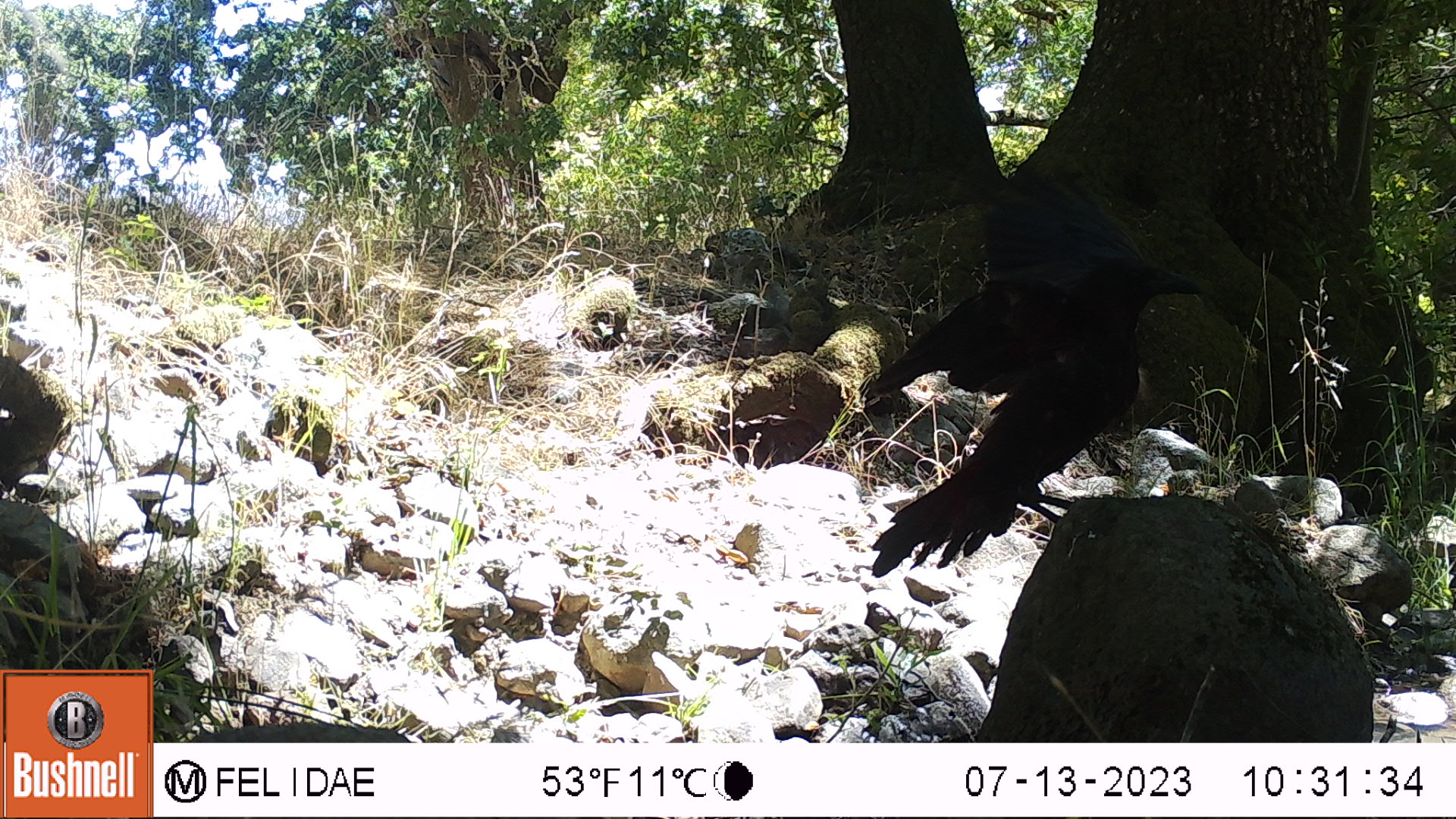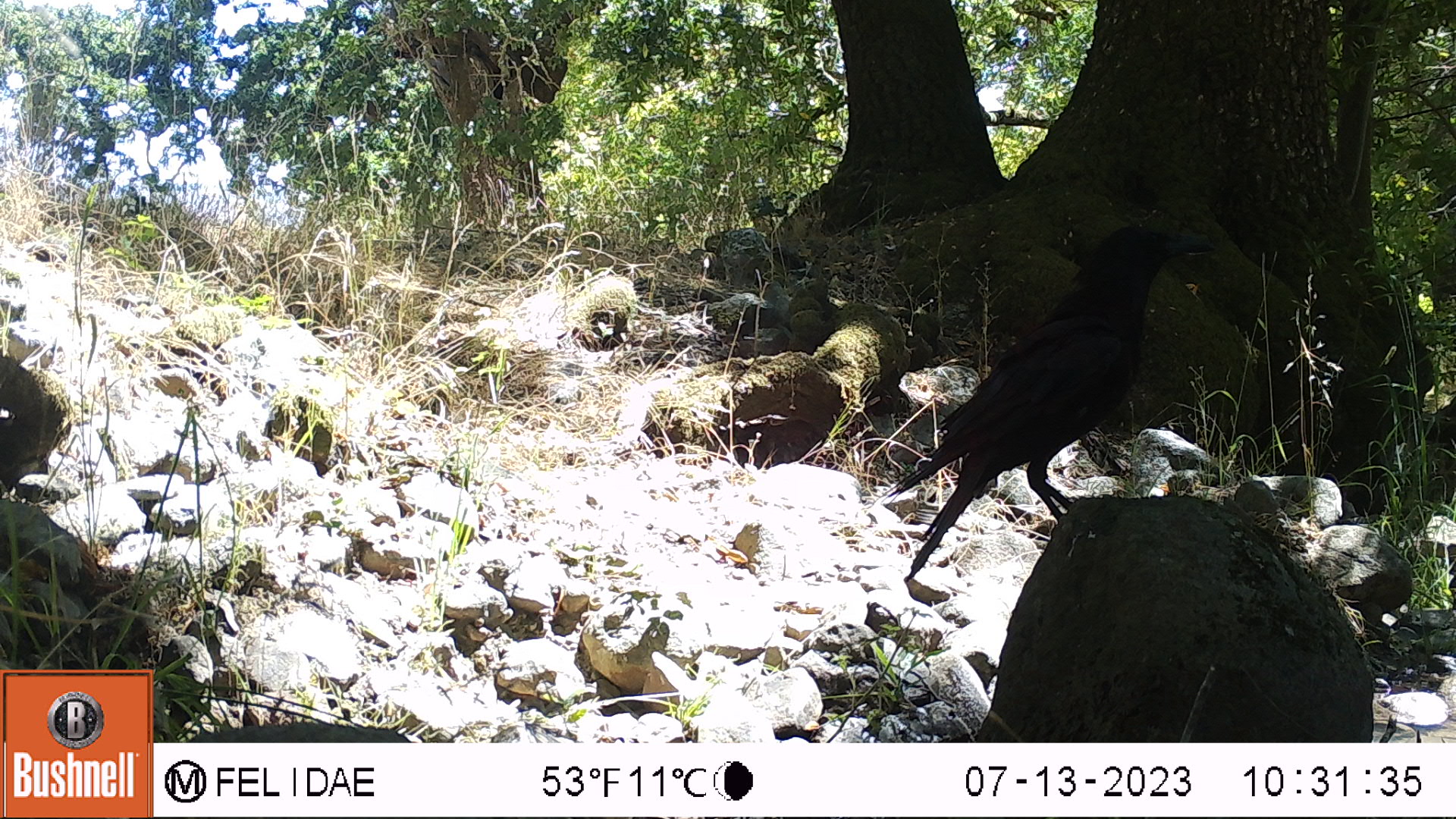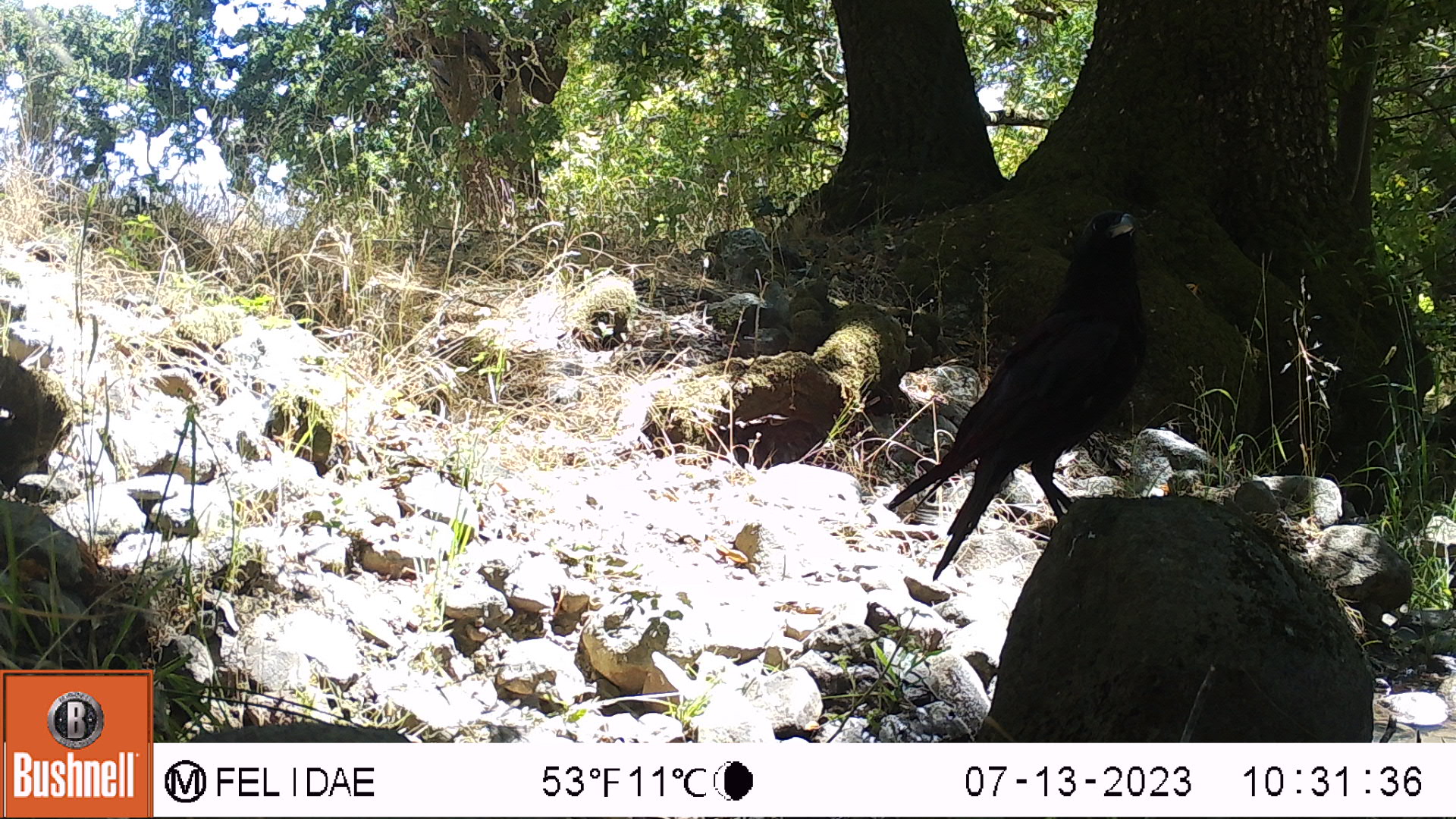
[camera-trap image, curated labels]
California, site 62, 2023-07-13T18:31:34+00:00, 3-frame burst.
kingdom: Animalia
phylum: Chordata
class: Aves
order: Passeriformes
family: Corvidae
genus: Corvus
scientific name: Corvus brachyrhynchos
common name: american crow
American crow (Corvus brachyrhynchos).